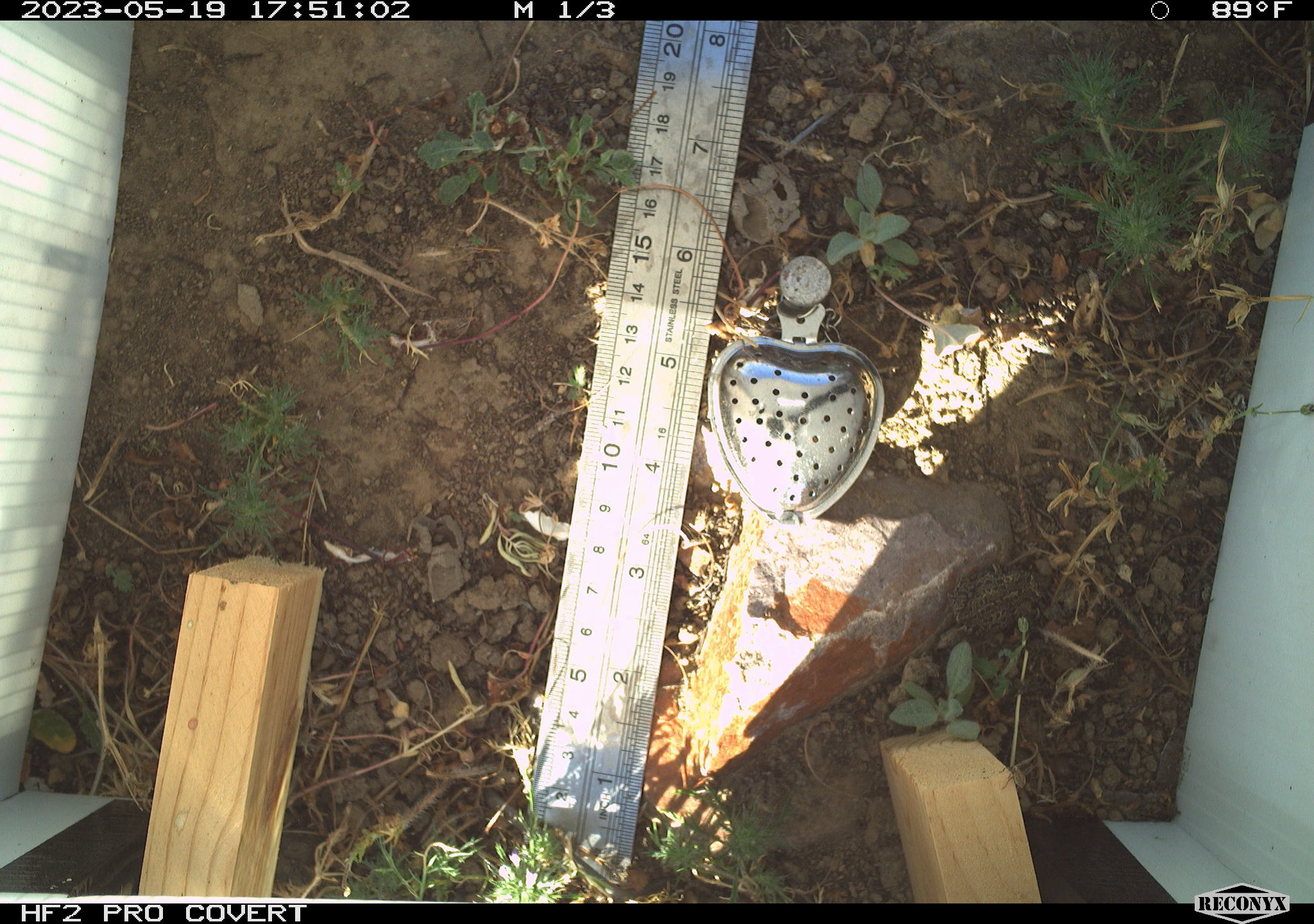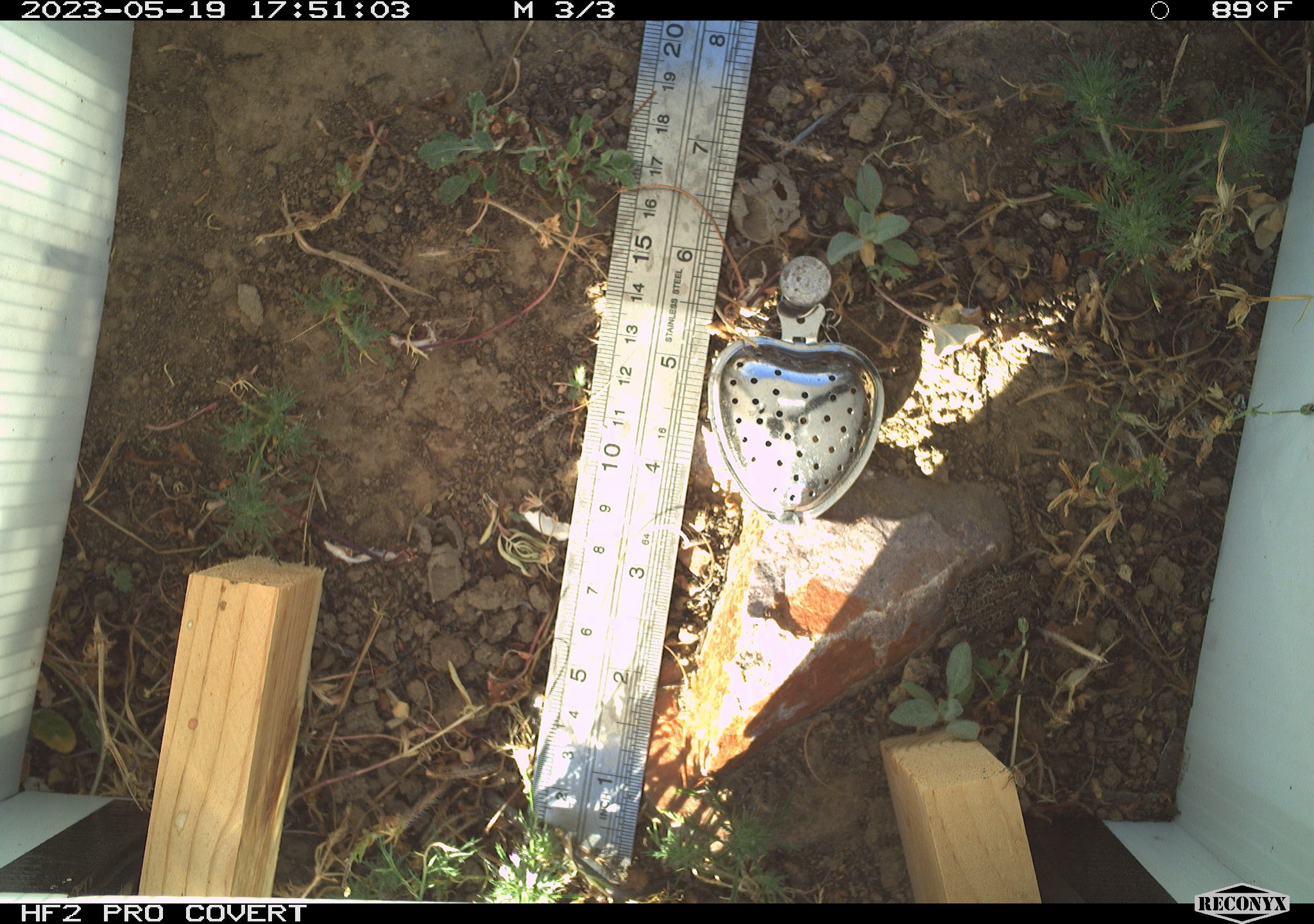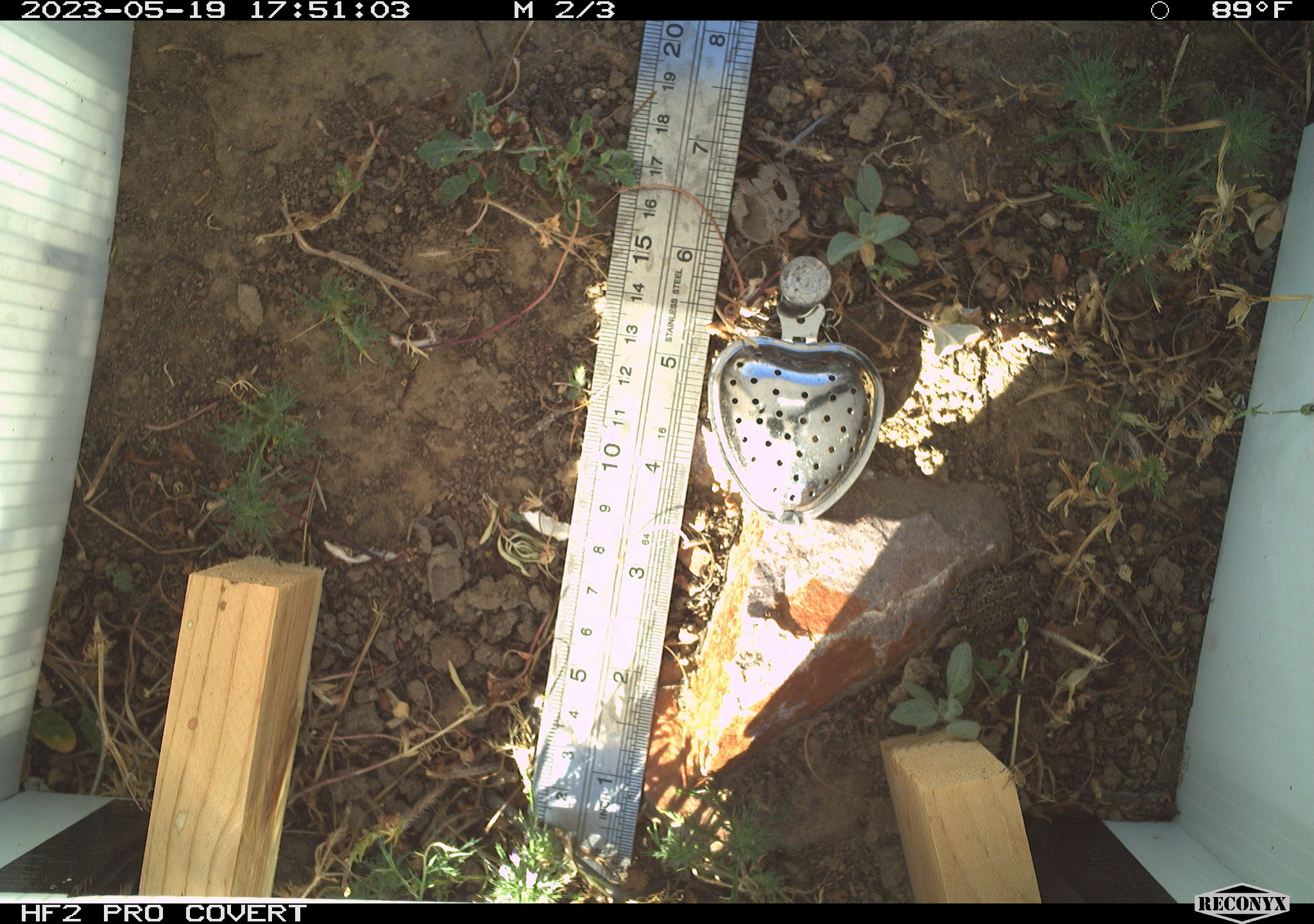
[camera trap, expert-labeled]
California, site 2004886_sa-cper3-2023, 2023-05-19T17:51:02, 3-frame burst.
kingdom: Animalia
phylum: Chordata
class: Amphibia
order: Anura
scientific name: Anura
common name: frogs